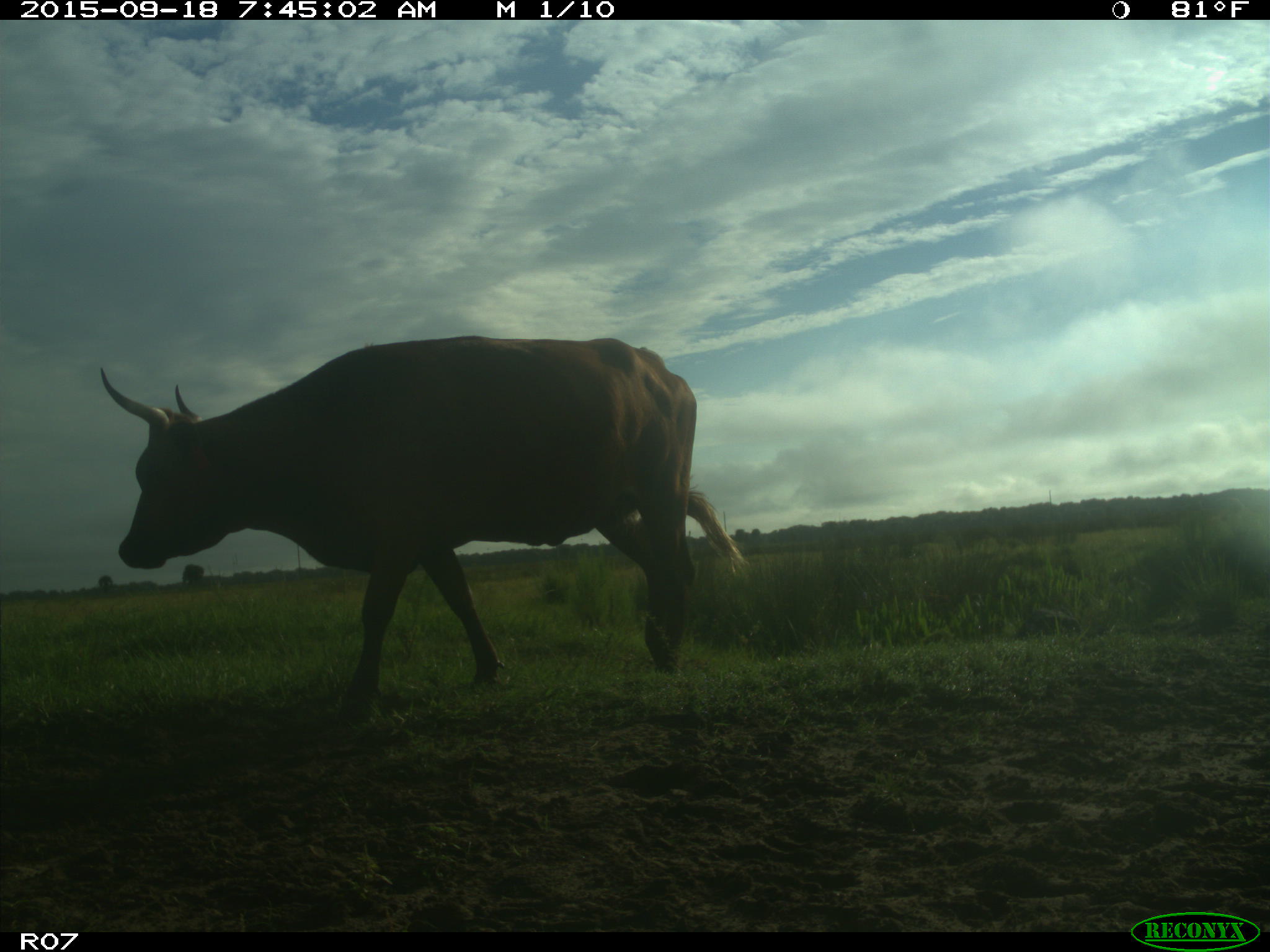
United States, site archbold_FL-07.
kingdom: Animalia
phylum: Chordata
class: Mammalia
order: Artiodactyla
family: Bovidae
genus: Bos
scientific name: Bos taurus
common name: domestic cow